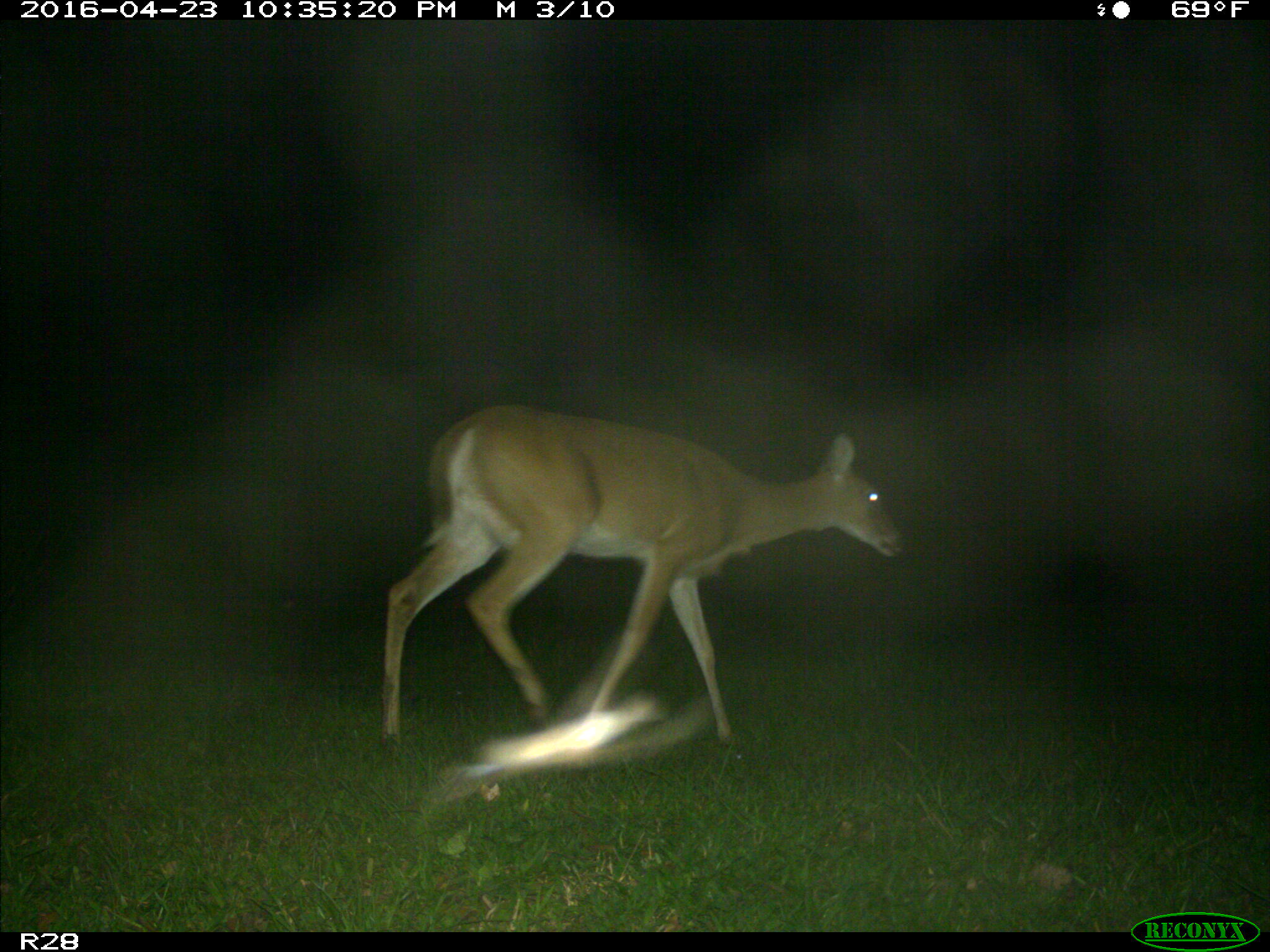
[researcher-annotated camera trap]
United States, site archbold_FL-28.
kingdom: Animalia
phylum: Chordata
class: Mammalia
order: Artiodactyla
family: Cervidae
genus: Odocoileus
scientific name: Odocoileus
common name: deer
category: unidentified deer